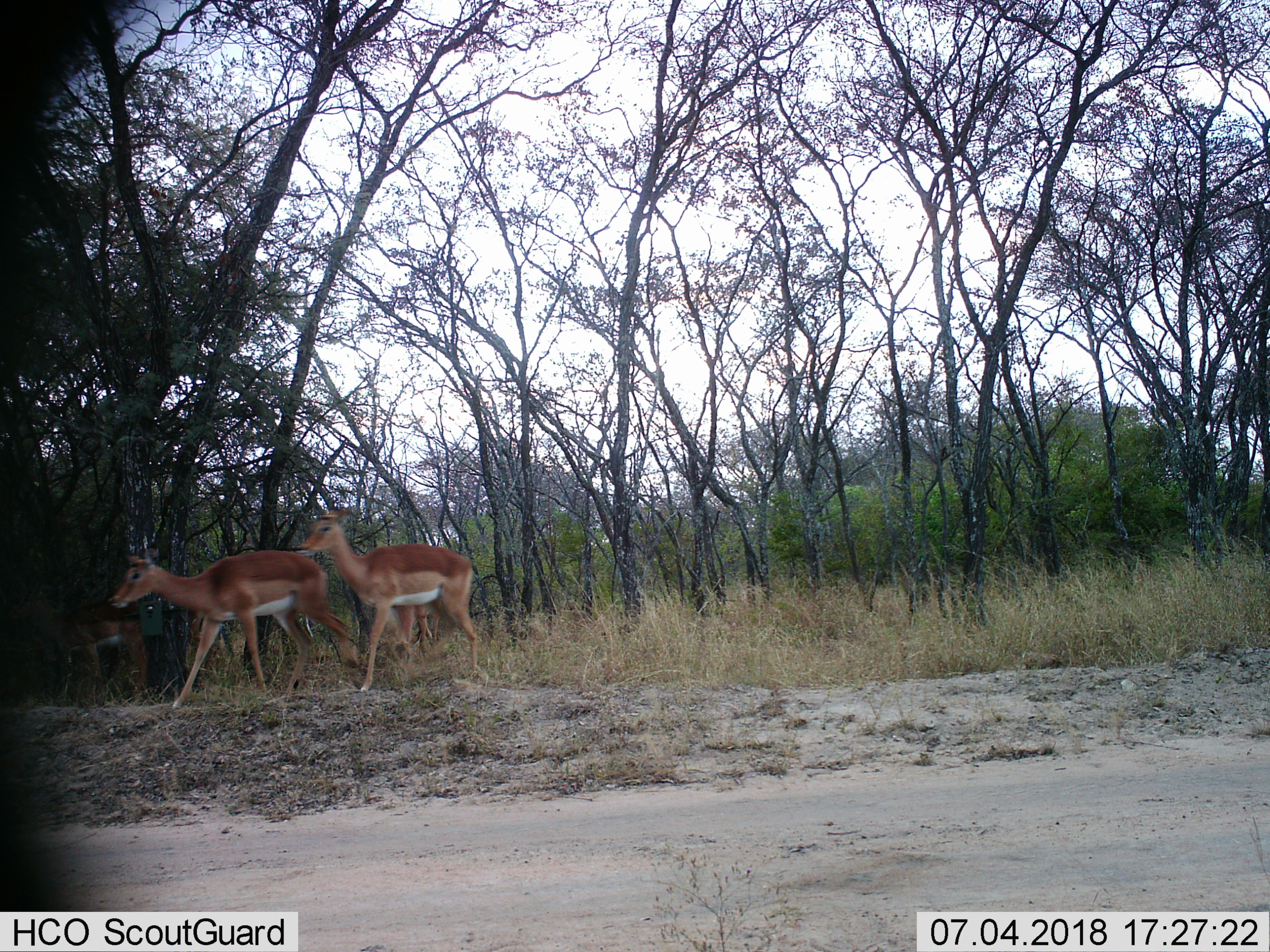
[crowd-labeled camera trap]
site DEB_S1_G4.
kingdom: Animalia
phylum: Chordata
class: Mammalia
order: Artiodactyla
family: Bovidae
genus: Aepyceros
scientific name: Aepyceros melampus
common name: impala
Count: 4.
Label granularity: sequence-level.